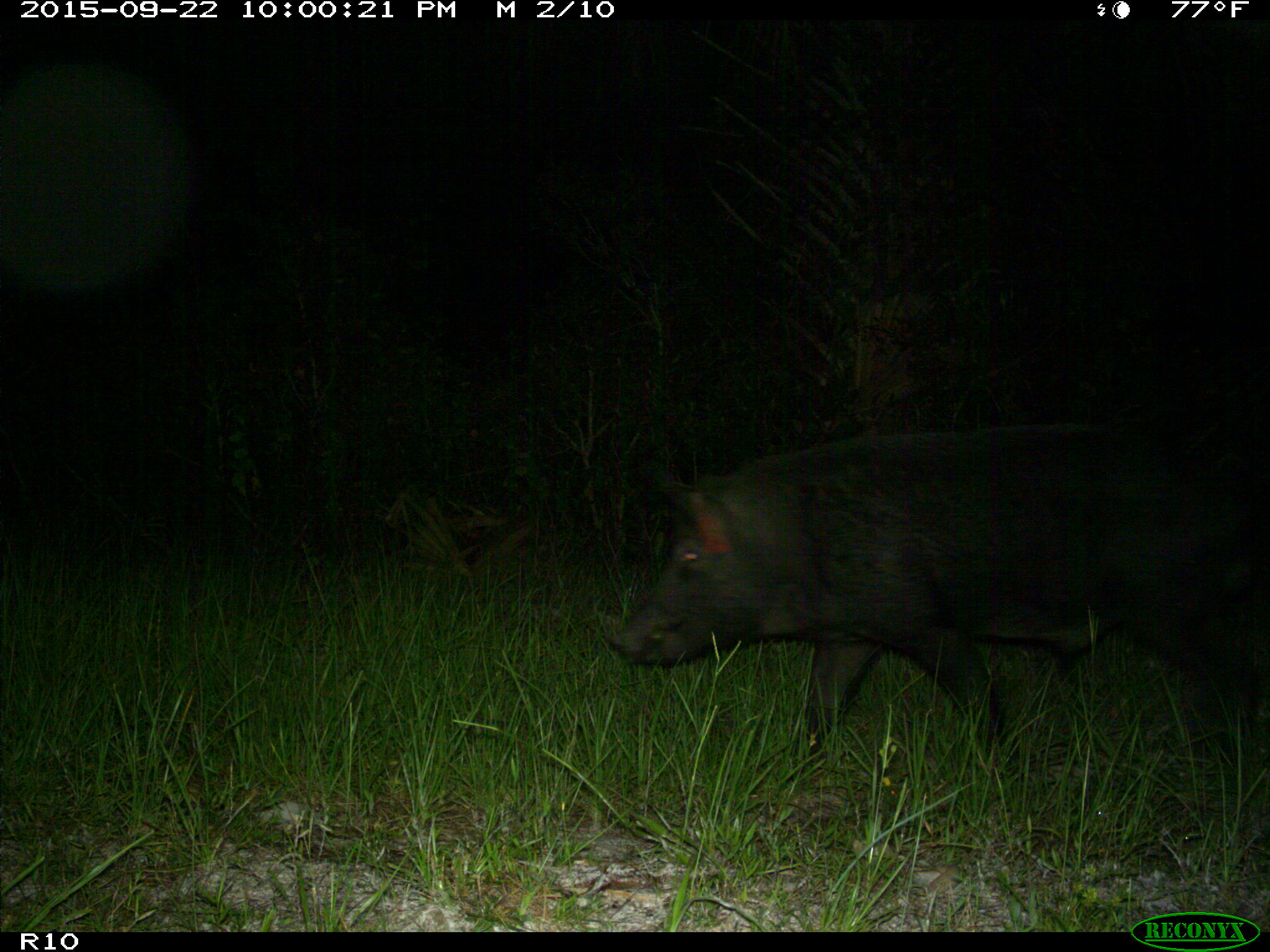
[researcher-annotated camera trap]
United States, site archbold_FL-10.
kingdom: Animalia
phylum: Chordata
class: Mammalia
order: Artiodactyla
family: Suidae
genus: Sus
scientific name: Sus scrofa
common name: wild boar